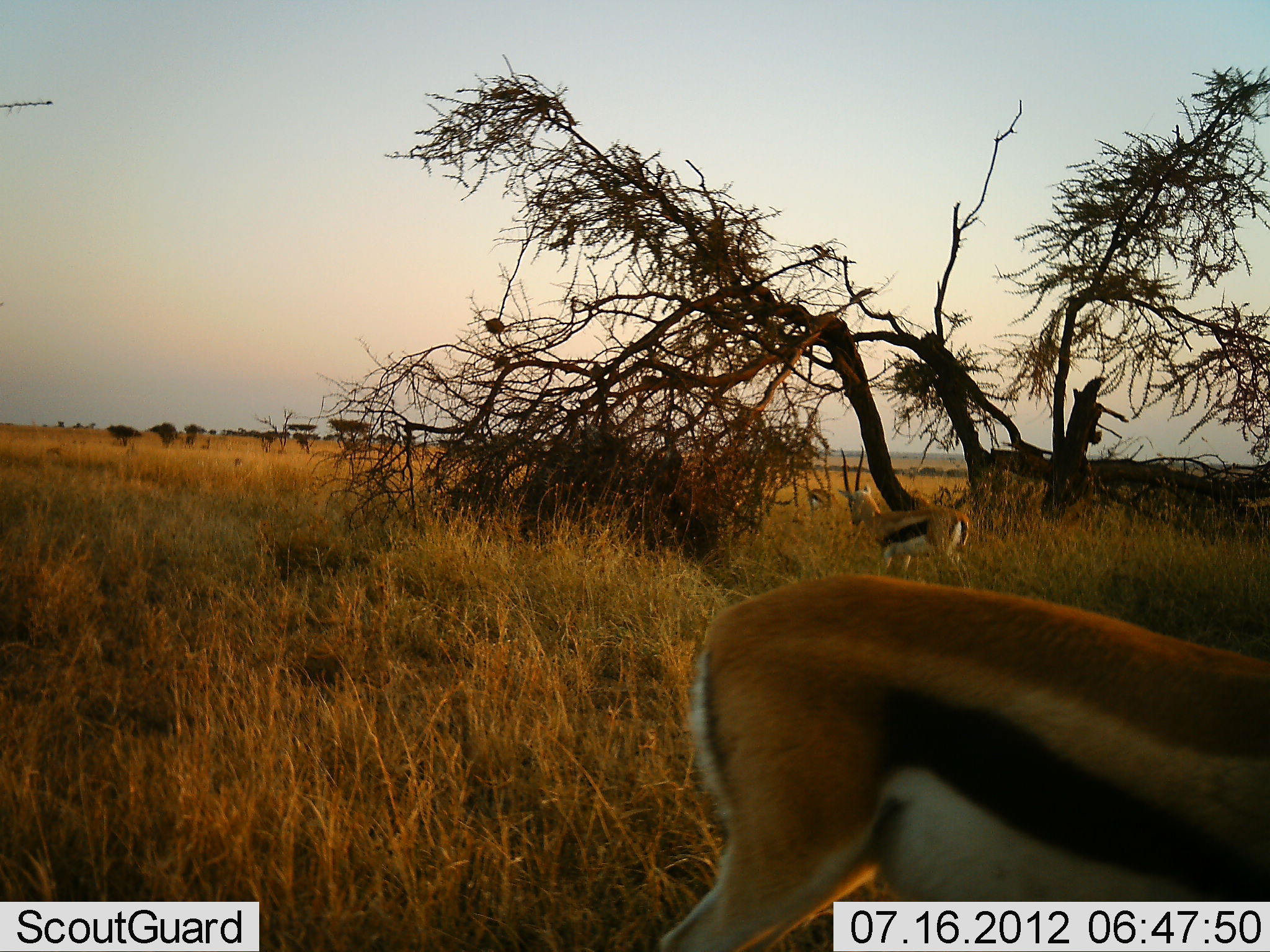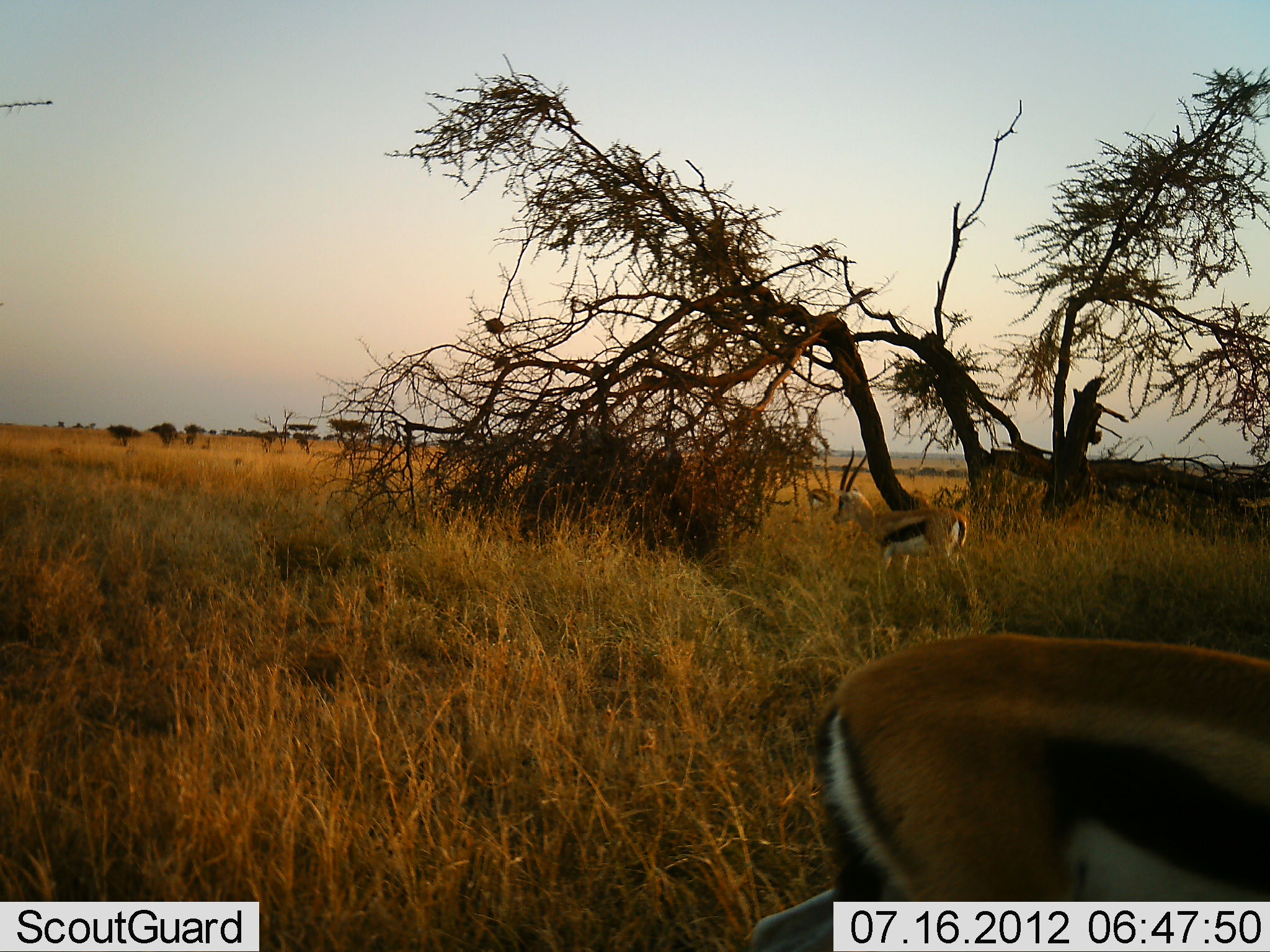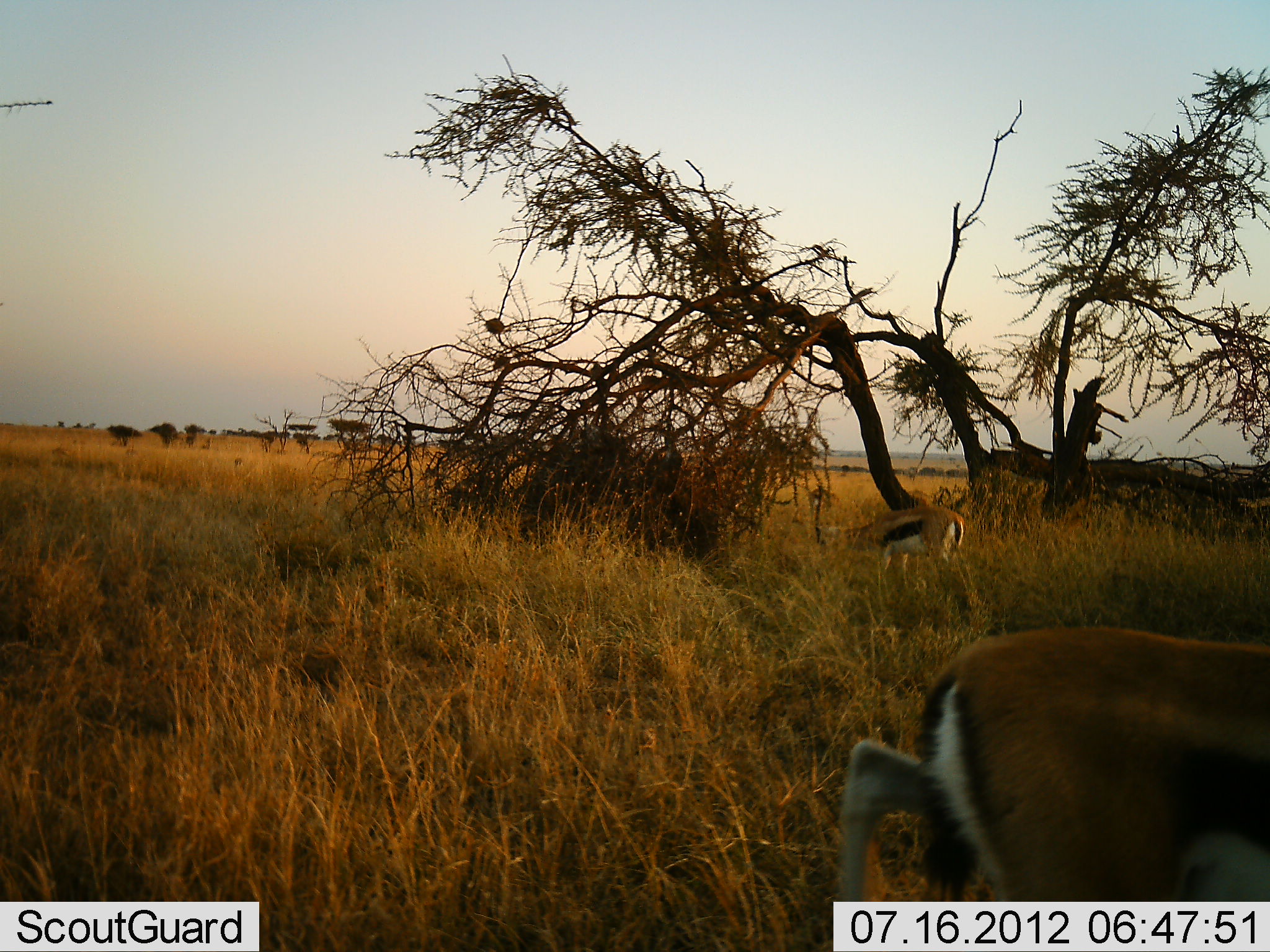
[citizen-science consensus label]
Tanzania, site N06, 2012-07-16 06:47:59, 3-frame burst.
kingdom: Animalia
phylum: Chordata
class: Mammalia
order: Artiodactyla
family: Bovidae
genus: Eudorcas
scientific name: Eudorcas thomsonii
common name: thomson's gazelle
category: gazellethomsons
Gazellethomsons (thomson's gazelle) (Eudorcas thomsonii), count 3. Behavior (volunteer vote fractions): standing 80%, resting 0%, moving 50%, interacting 0%. Young present (vote fraction): 0%. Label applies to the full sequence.